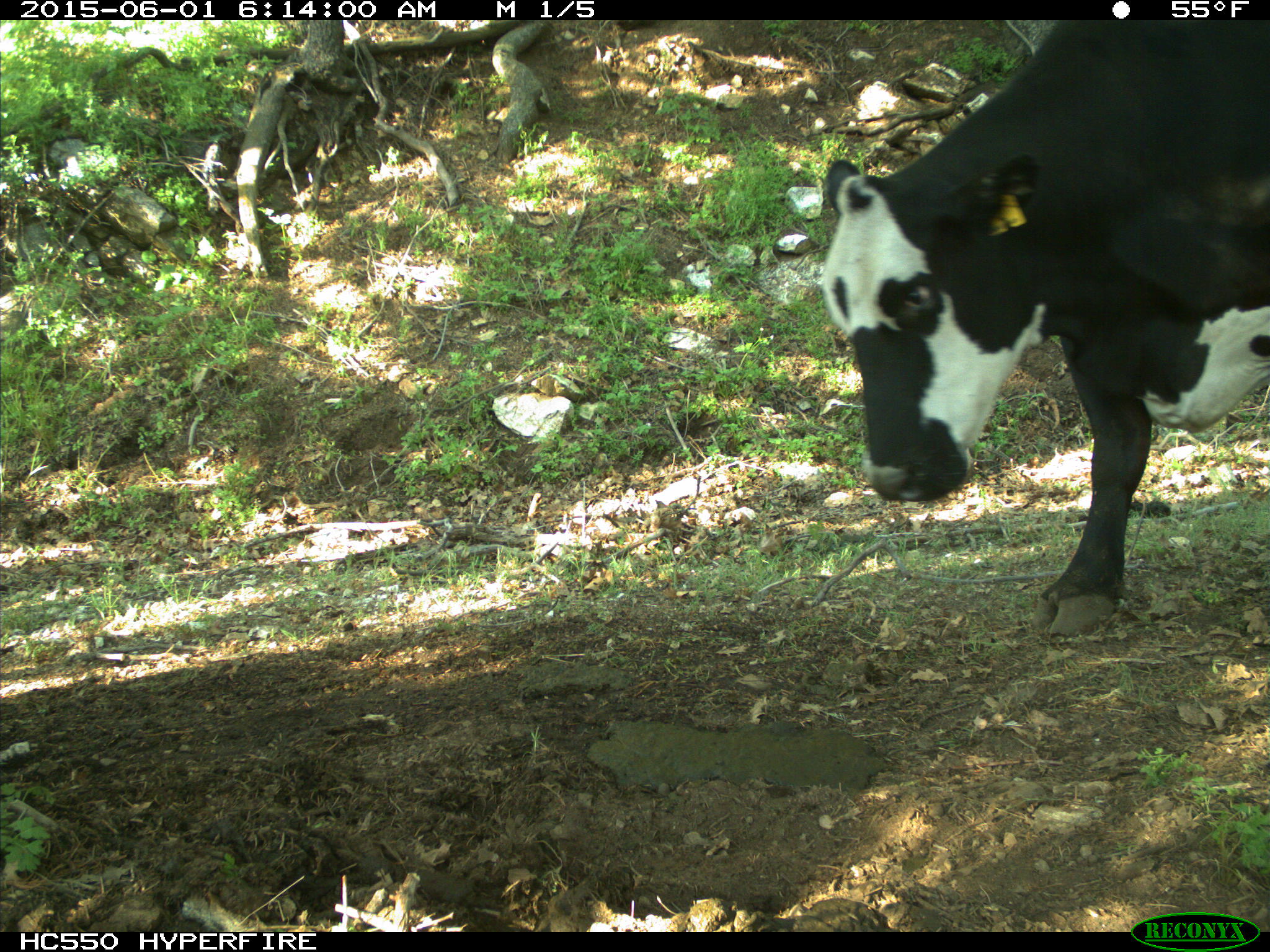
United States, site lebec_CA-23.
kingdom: Animalia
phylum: Chordata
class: Mammalia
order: Artiodactyla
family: Bovidae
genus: Bos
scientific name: Bos taurus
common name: domestic cow